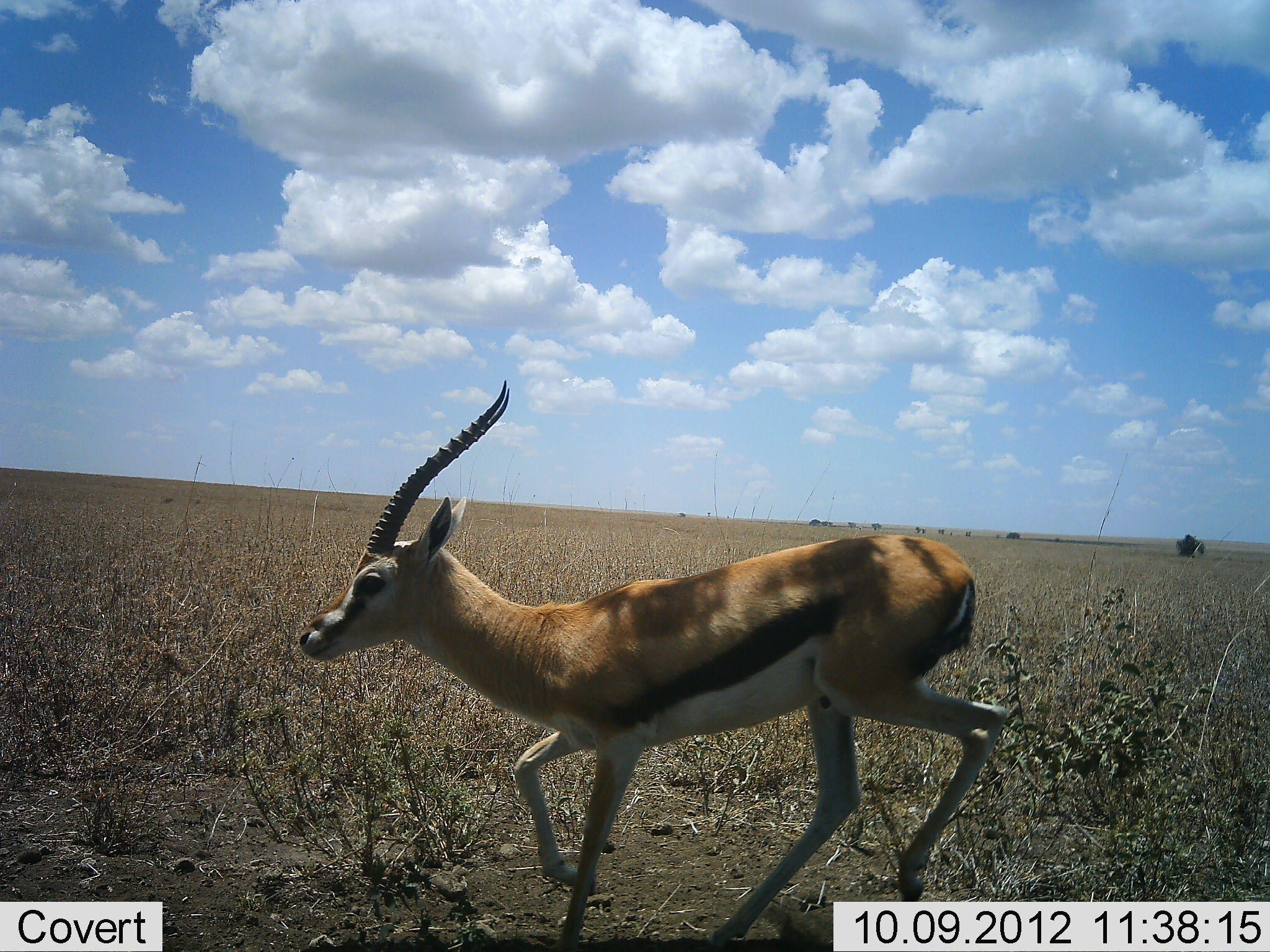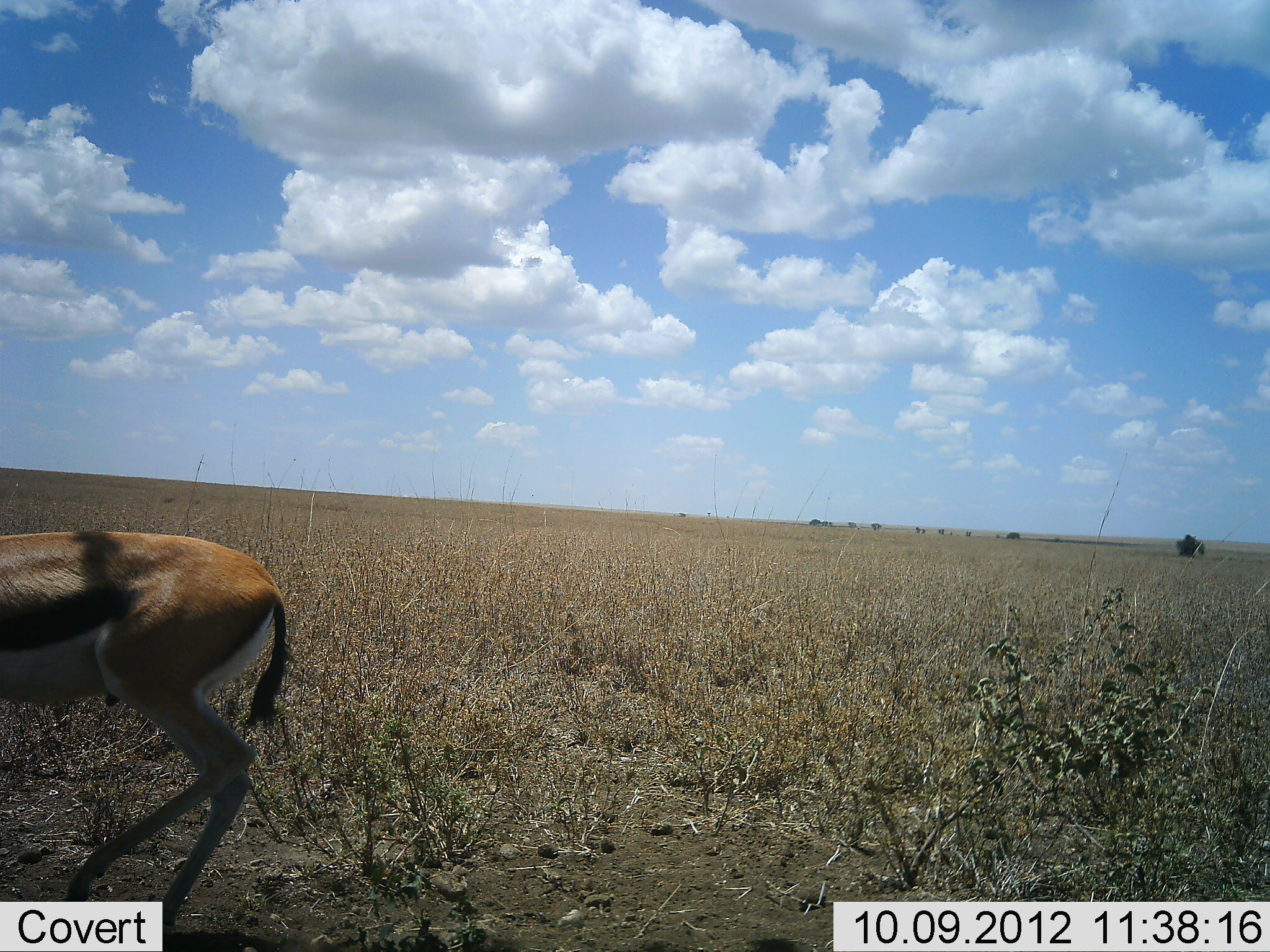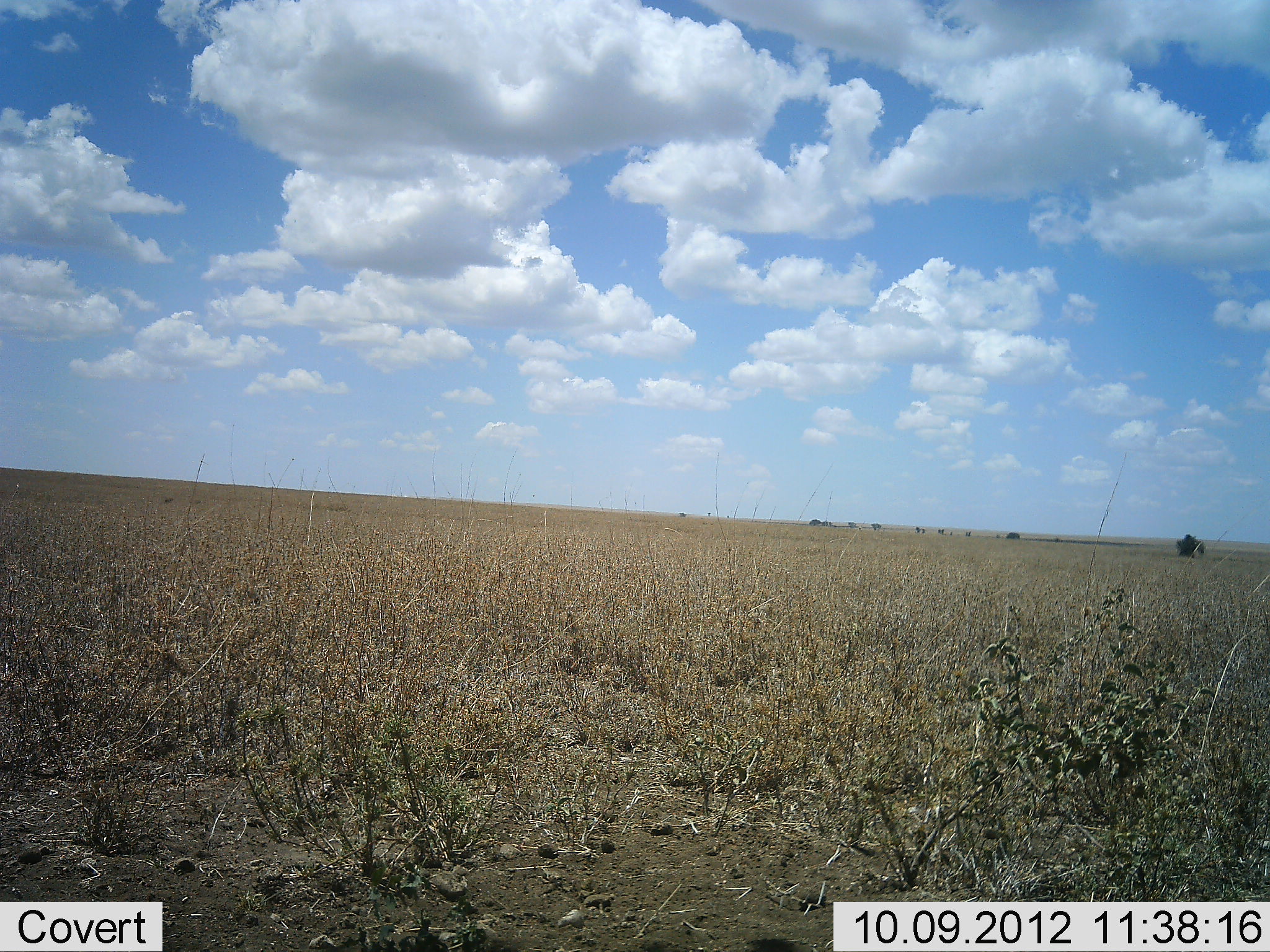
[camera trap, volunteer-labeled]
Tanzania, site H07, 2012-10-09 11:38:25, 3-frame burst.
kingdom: Animalia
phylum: Chordata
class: Mammalia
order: Artiodactyla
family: Bovidae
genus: Eudorcas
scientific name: Eudorcas thomsonii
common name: thomson's gazelle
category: gazellethomsons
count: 1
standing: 0%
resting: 0%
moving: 100%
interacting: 0%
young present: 0%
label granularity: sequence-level